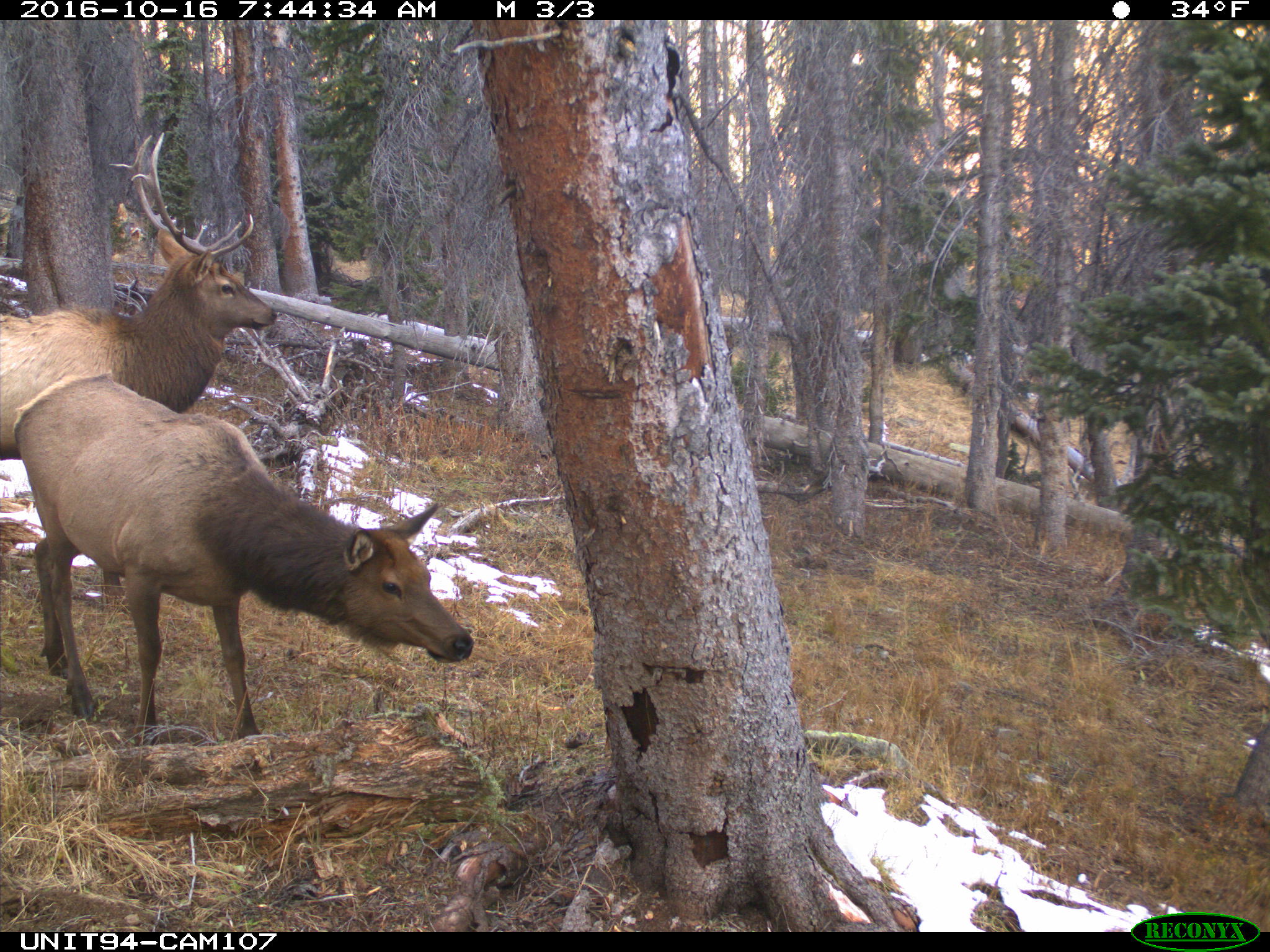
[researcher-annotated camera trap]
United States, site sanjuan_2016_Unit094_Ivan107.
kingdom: Animalia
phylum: Chordata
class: Mammalia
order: Artiodactyla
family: Cervidae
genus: Cervus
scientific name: Cervus elaphus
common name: red deer